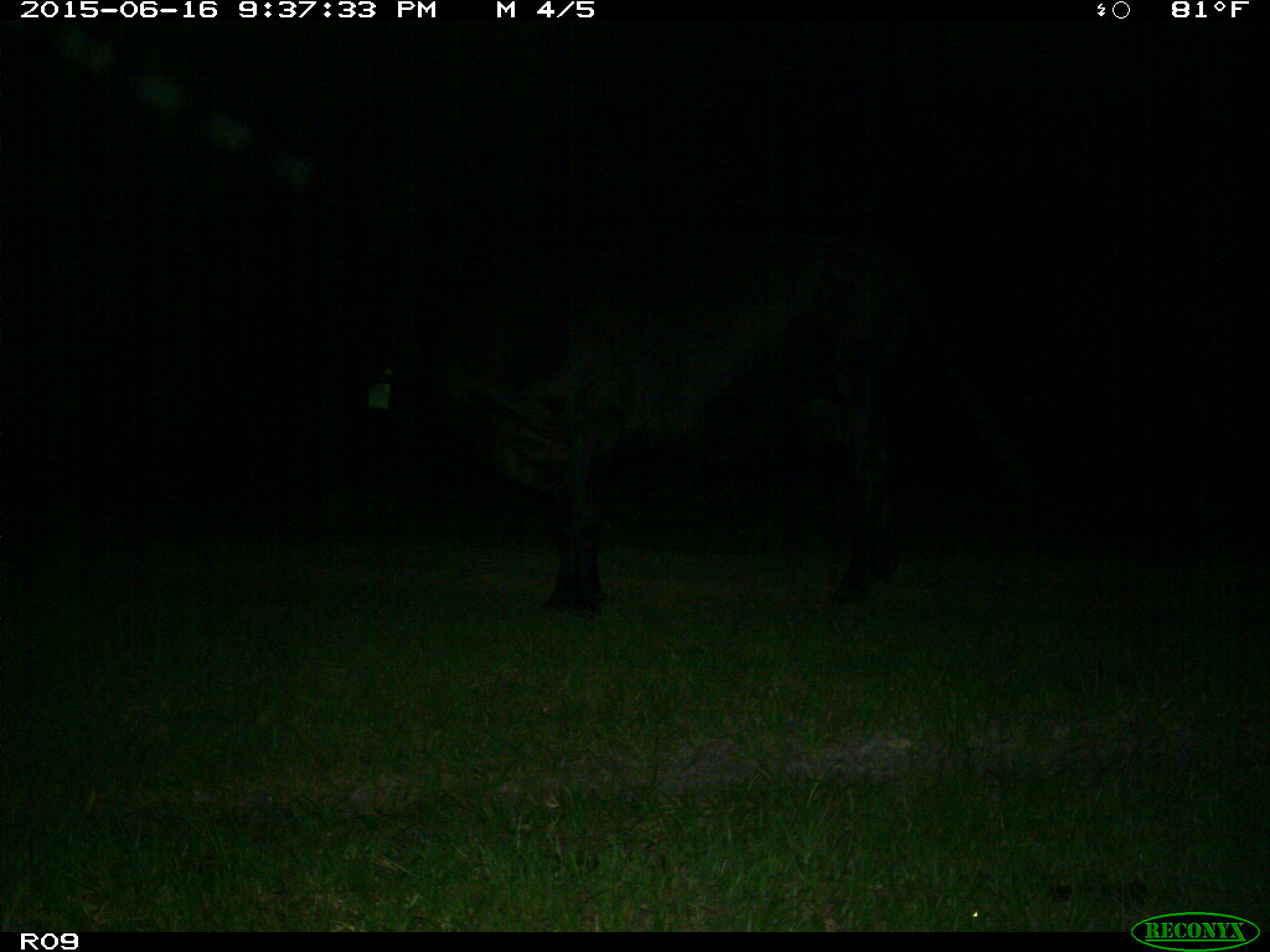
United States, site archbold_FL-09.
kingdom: Animalia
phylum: Chordata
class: Mammalia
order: Artiodactyla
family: Bovidae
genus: Bos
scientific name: Bos taurus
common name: domestic cow